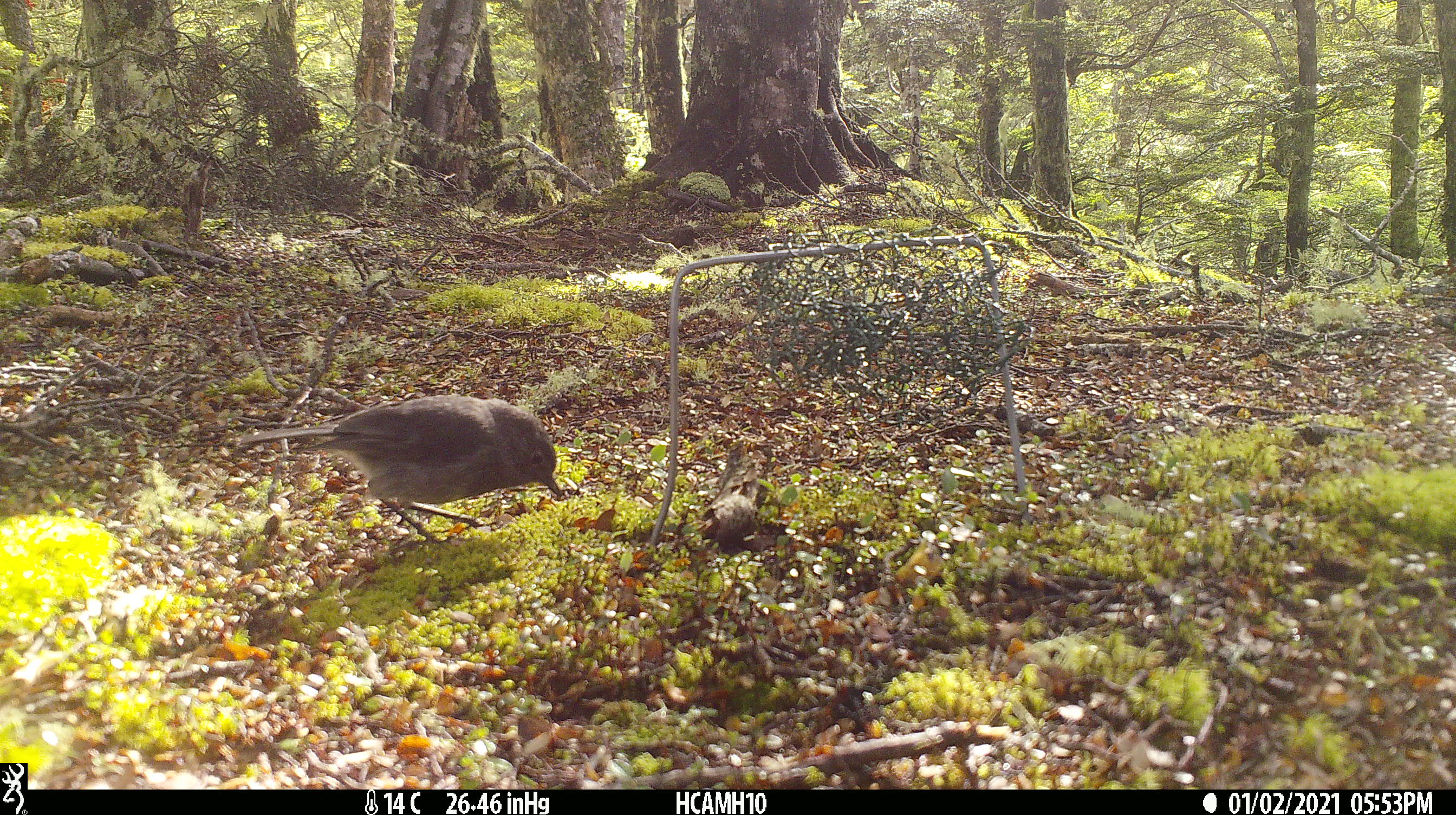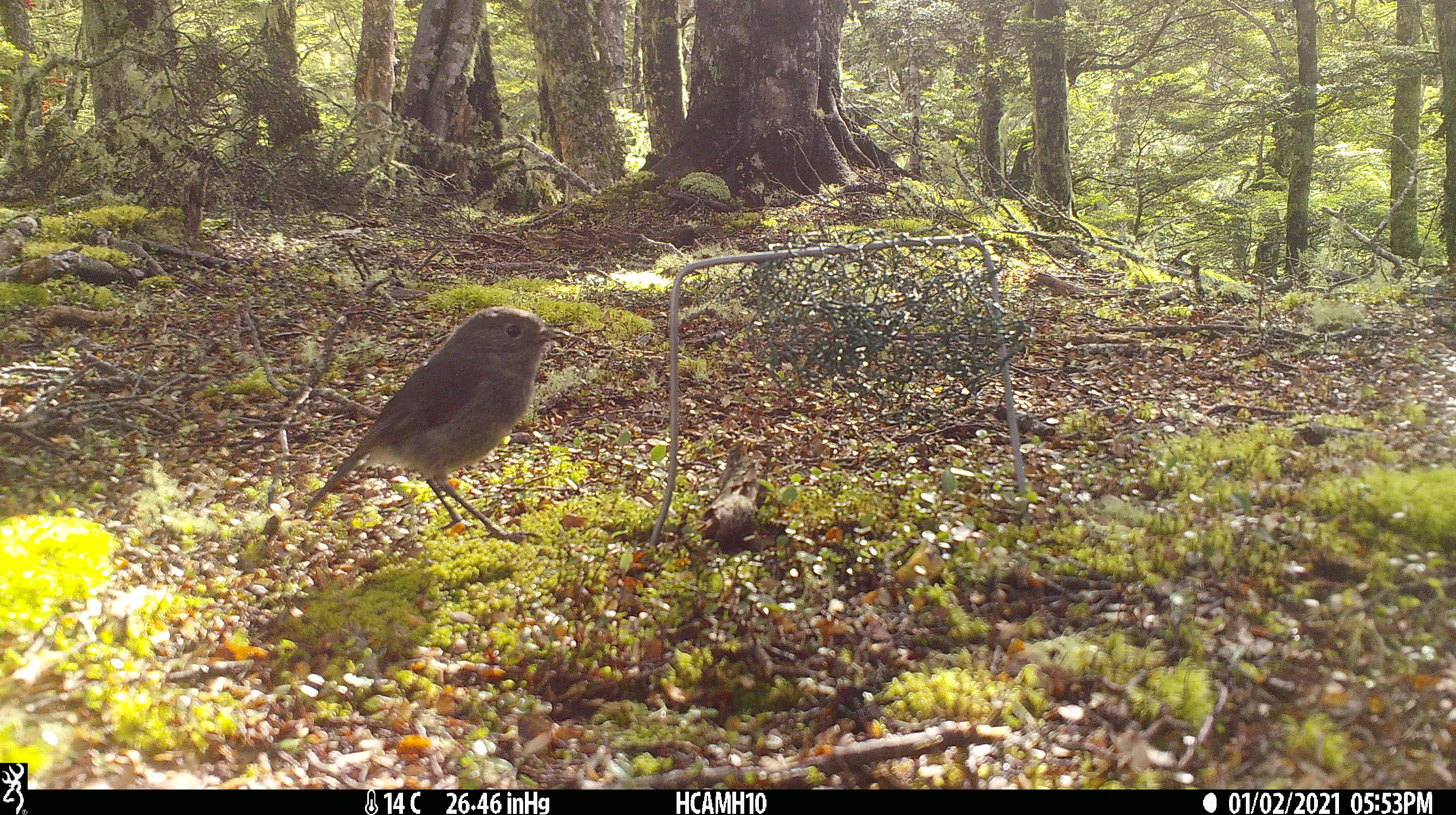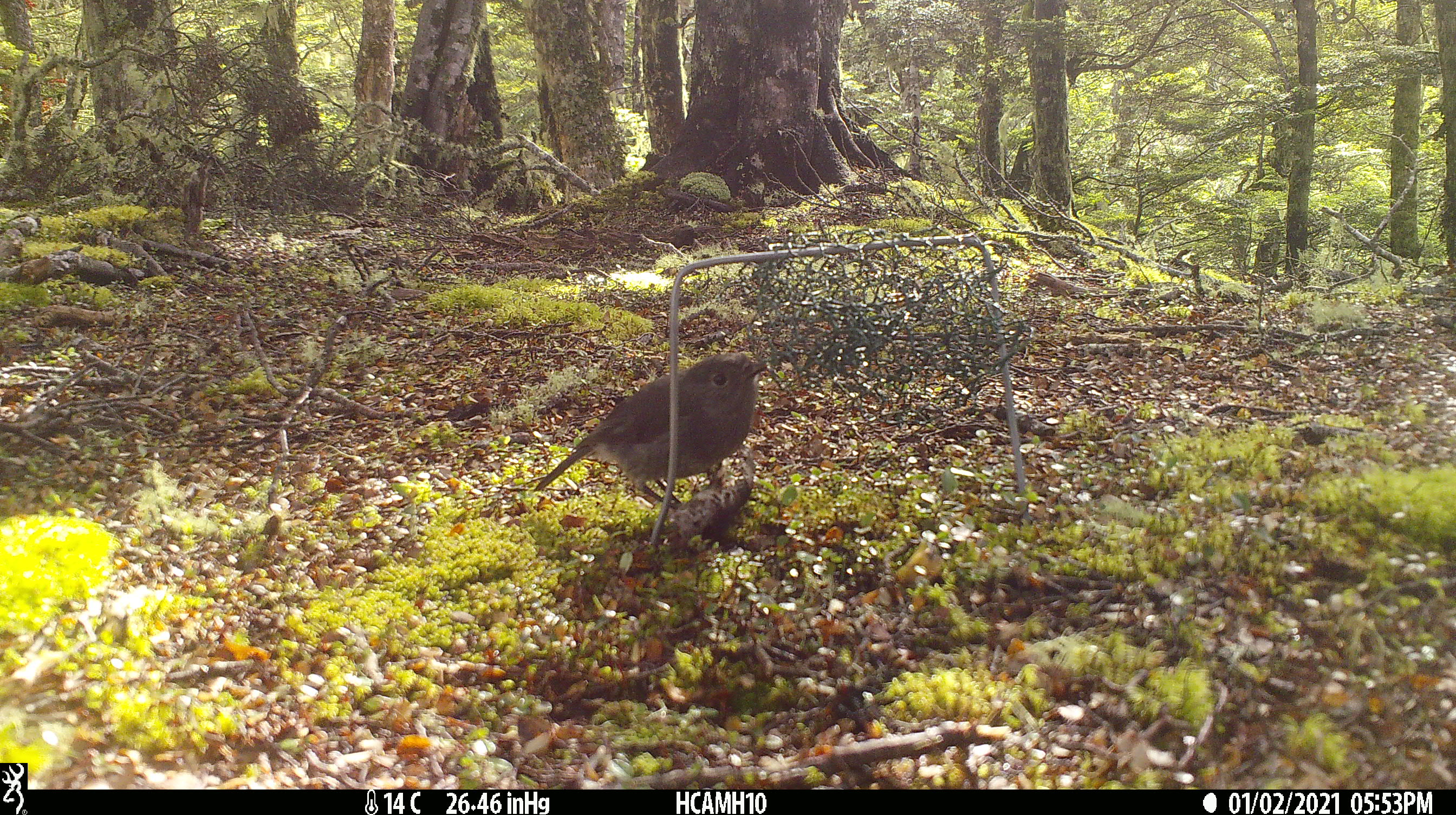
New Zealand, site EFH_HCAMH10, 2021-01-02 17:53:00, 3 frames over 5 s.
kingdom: Animalia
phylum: Chordata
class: Aves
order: Passeriformes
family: Petroicidae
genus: Petroica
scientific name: Petroica australis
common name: new zealand robin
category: robin